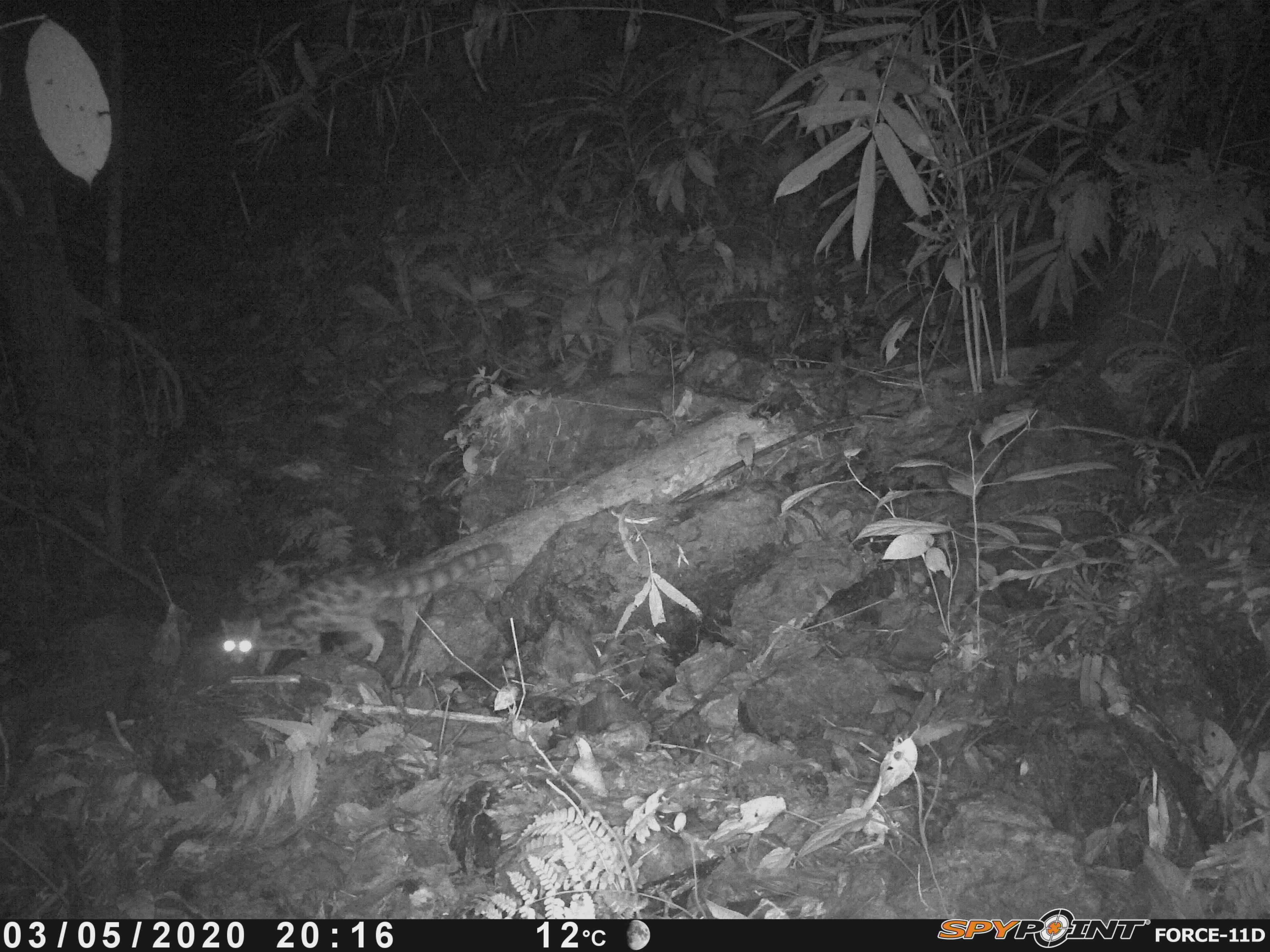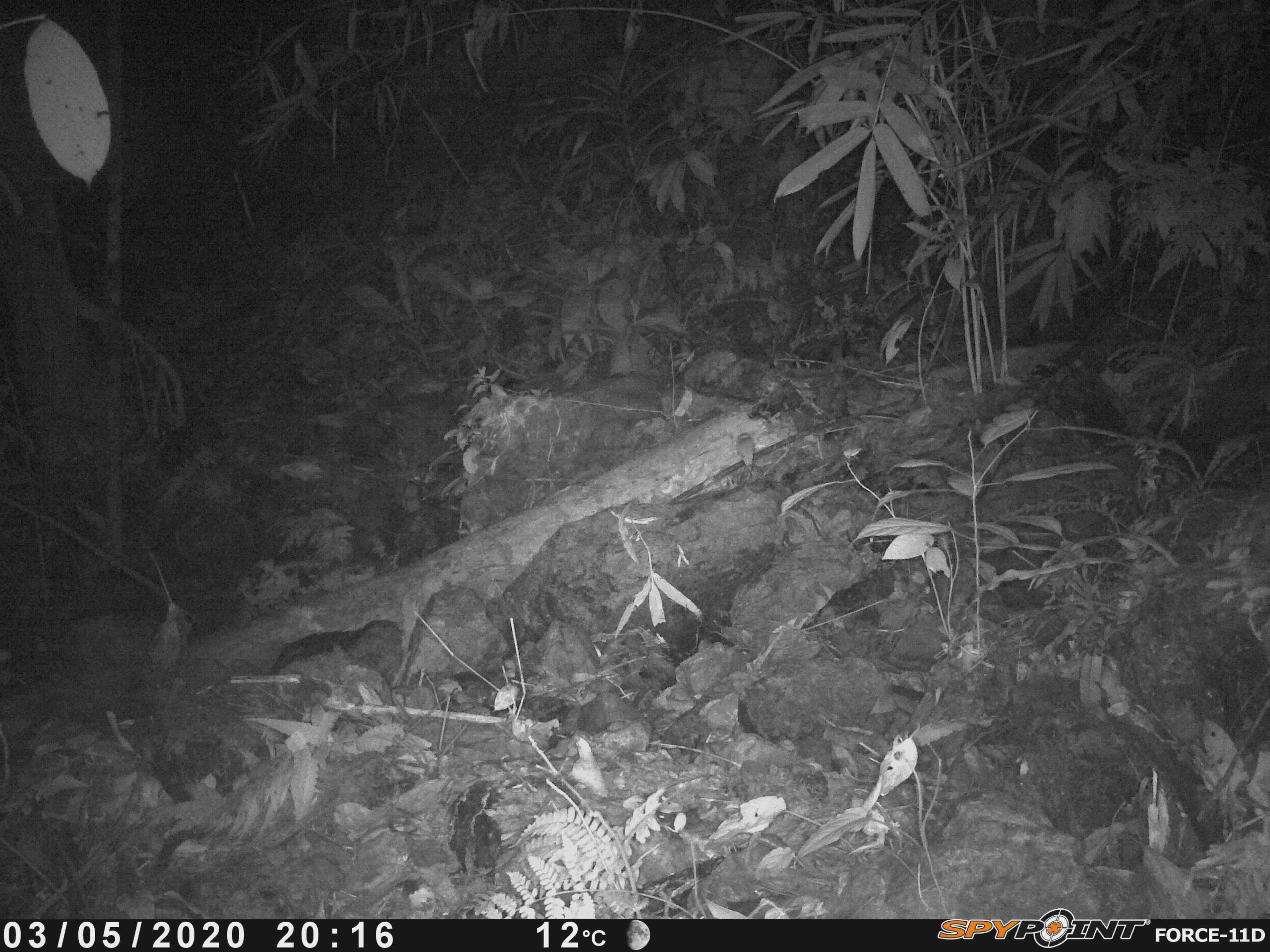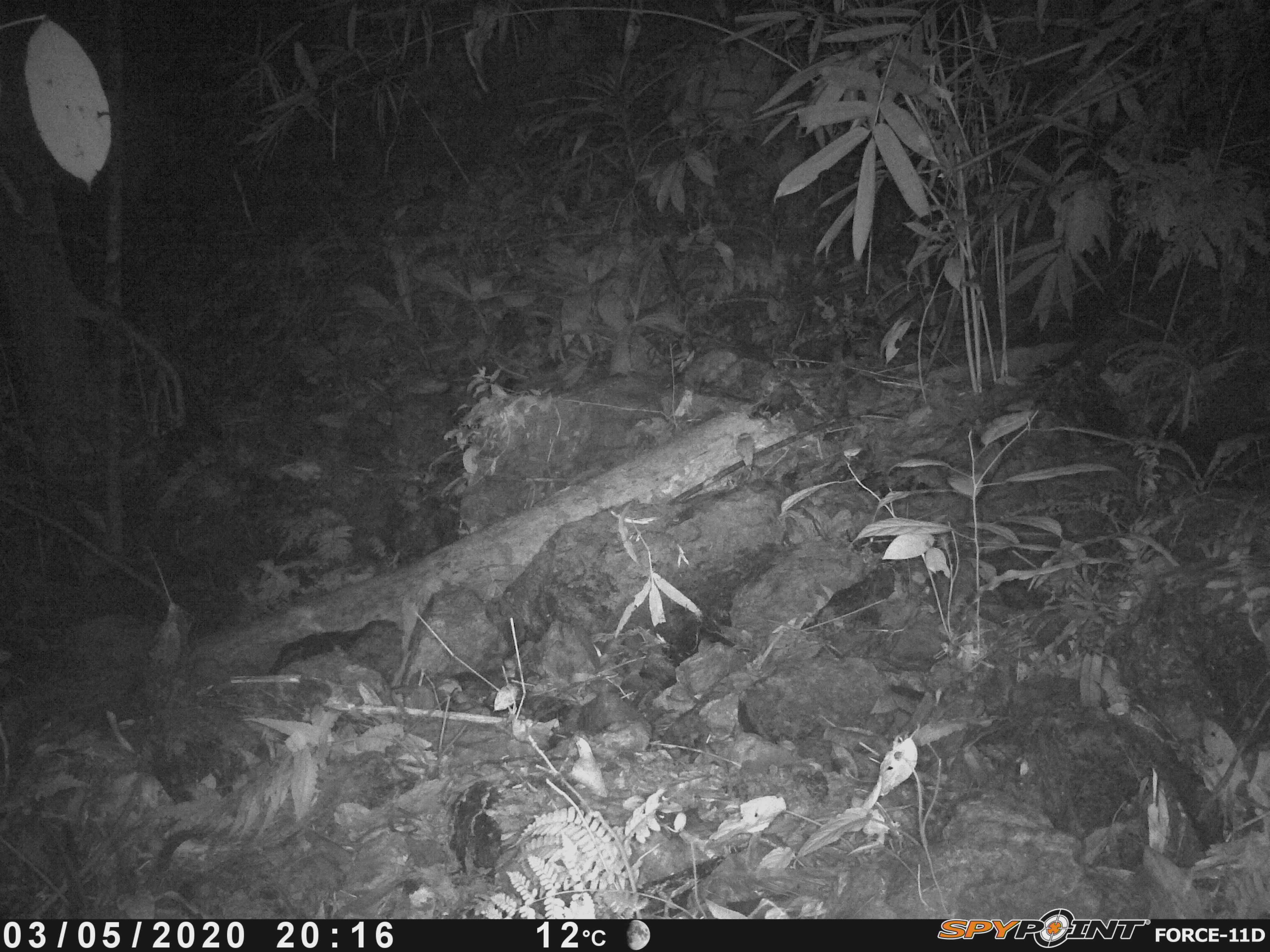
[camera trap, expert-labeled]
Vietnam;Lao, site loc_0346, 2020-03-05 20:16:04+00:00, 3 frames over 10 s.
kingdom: Animalia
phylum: Chordata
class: Mammalia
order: Carnivora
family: Prionodontidae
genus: Prionodon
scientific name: Prionodon pardicolor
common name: spotted linsang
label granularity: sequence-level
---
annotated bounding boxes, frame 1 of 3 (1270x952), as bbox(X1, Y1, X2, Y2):
spotted linsang: bbox(218, 541, 504, 675)